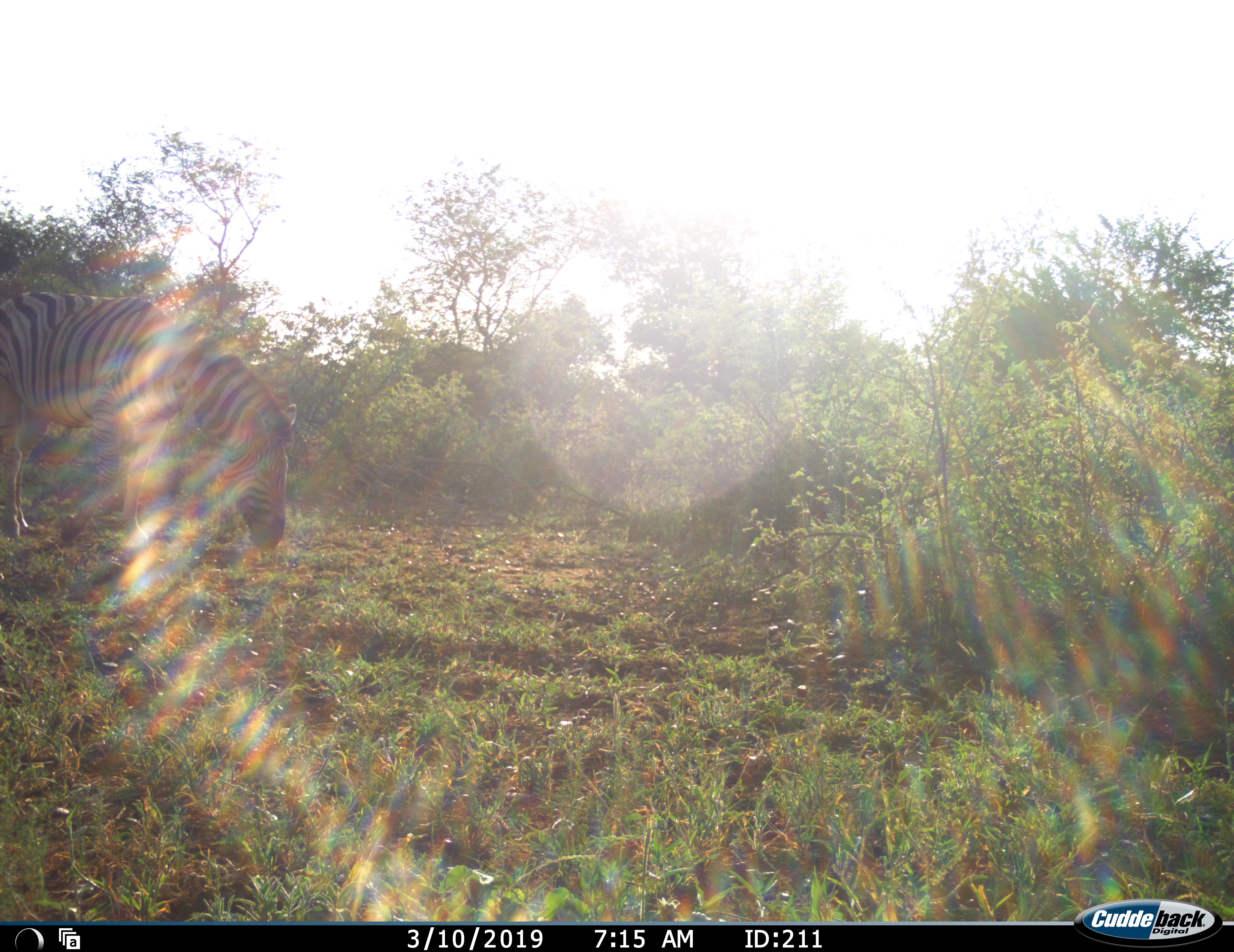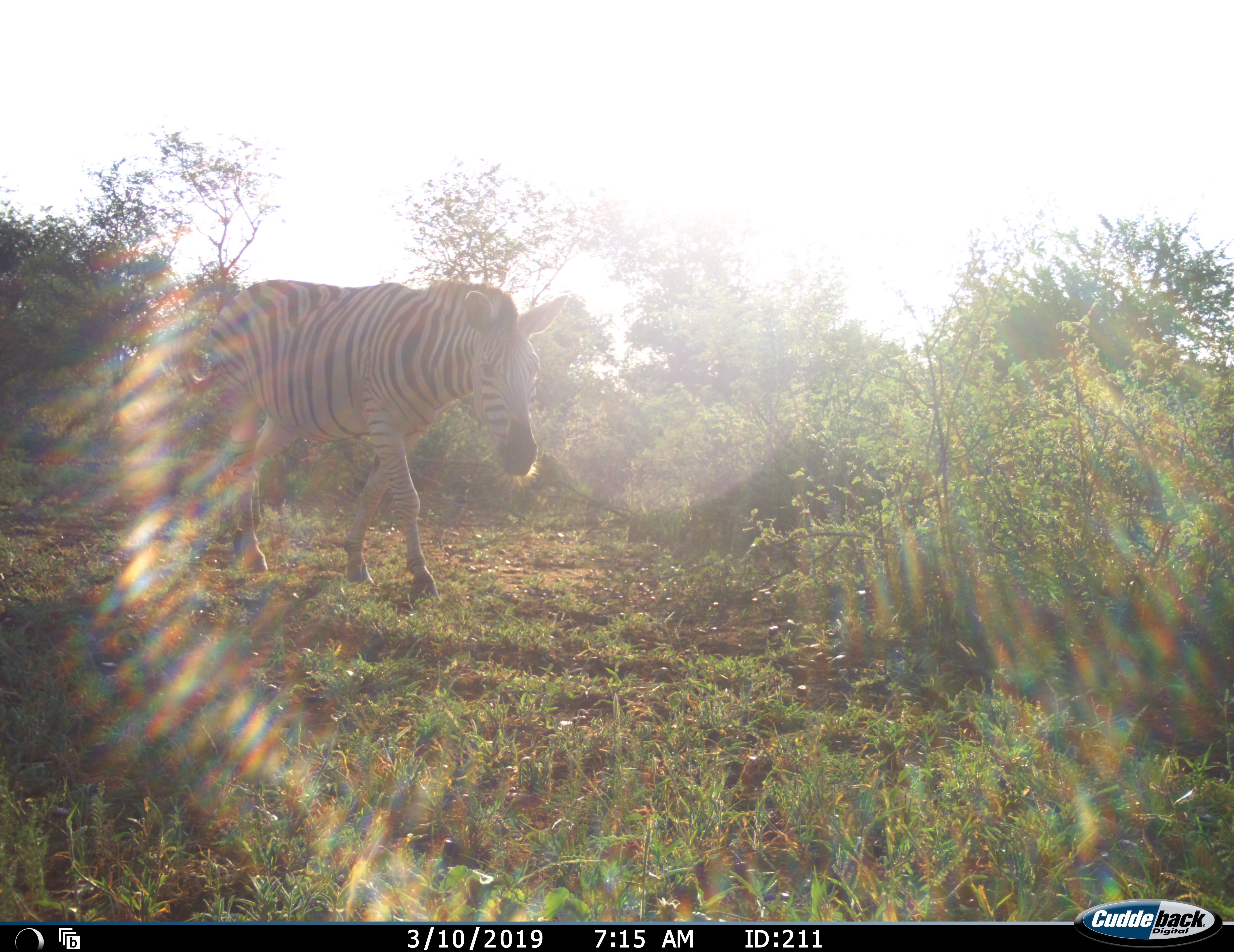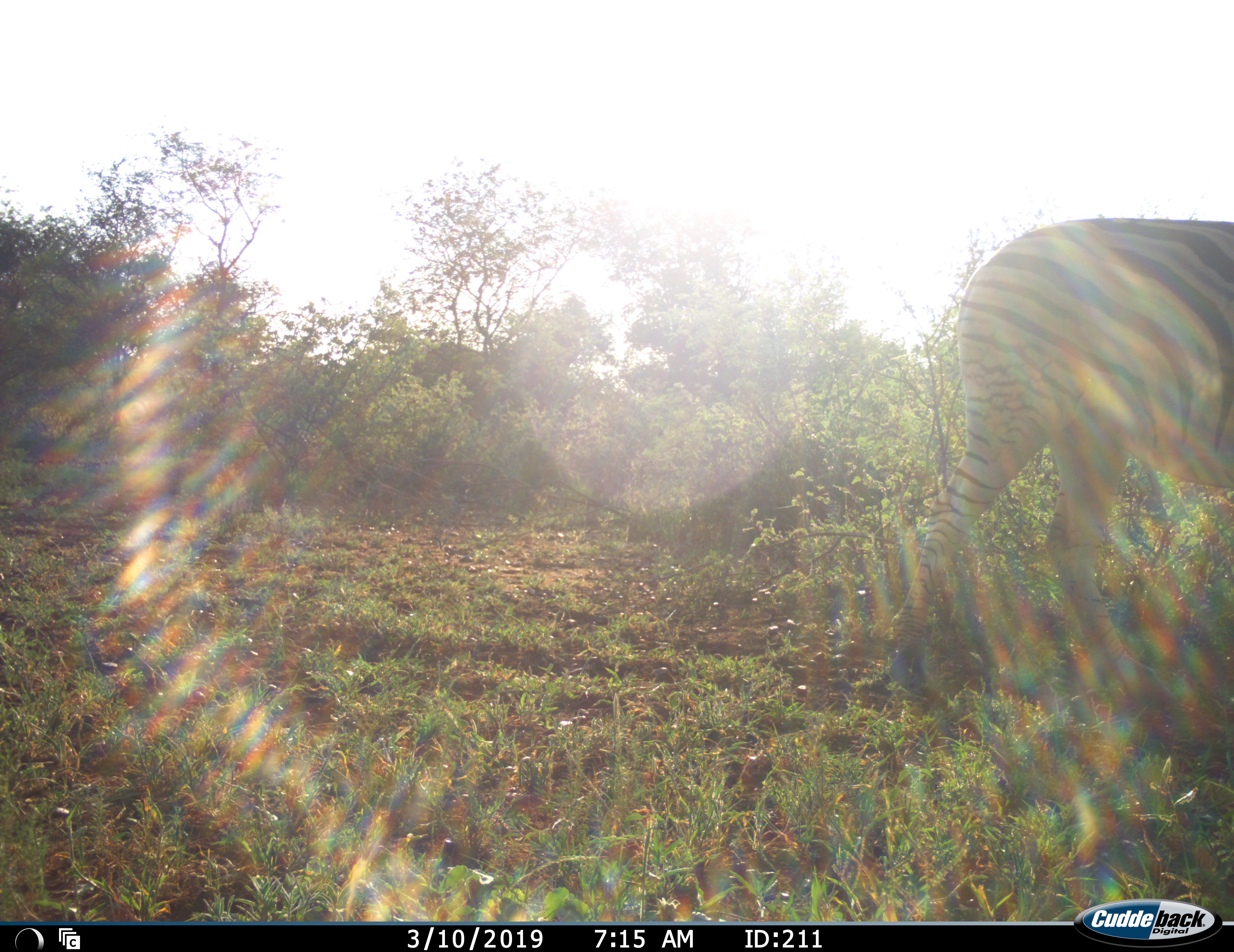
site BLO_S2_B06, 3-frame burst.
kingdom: Animalia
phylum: Chordata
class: Mammalia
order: Perissodactyla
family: Equidae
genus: Equus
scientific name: Equus quagga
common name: plains zebra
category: zebraplains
Zebraplains (plains zebra) (Equus quagga), count 1. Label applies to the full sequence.